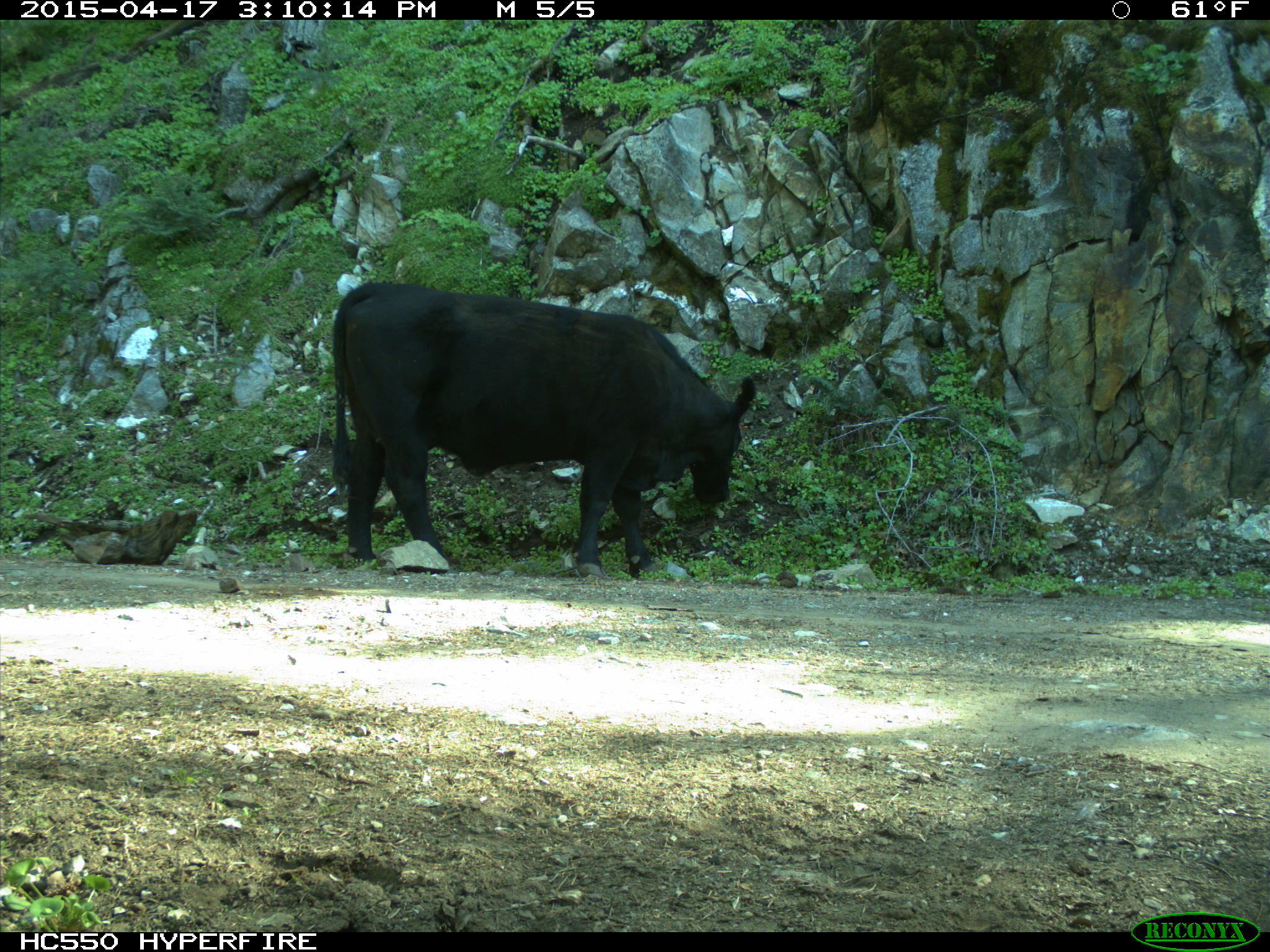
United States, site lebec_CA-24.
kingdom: Animalia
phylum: Chordata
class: Mammalia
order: Artiodactyla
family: Bovidae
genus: Bos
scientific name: Bos taurus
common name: domestic cow